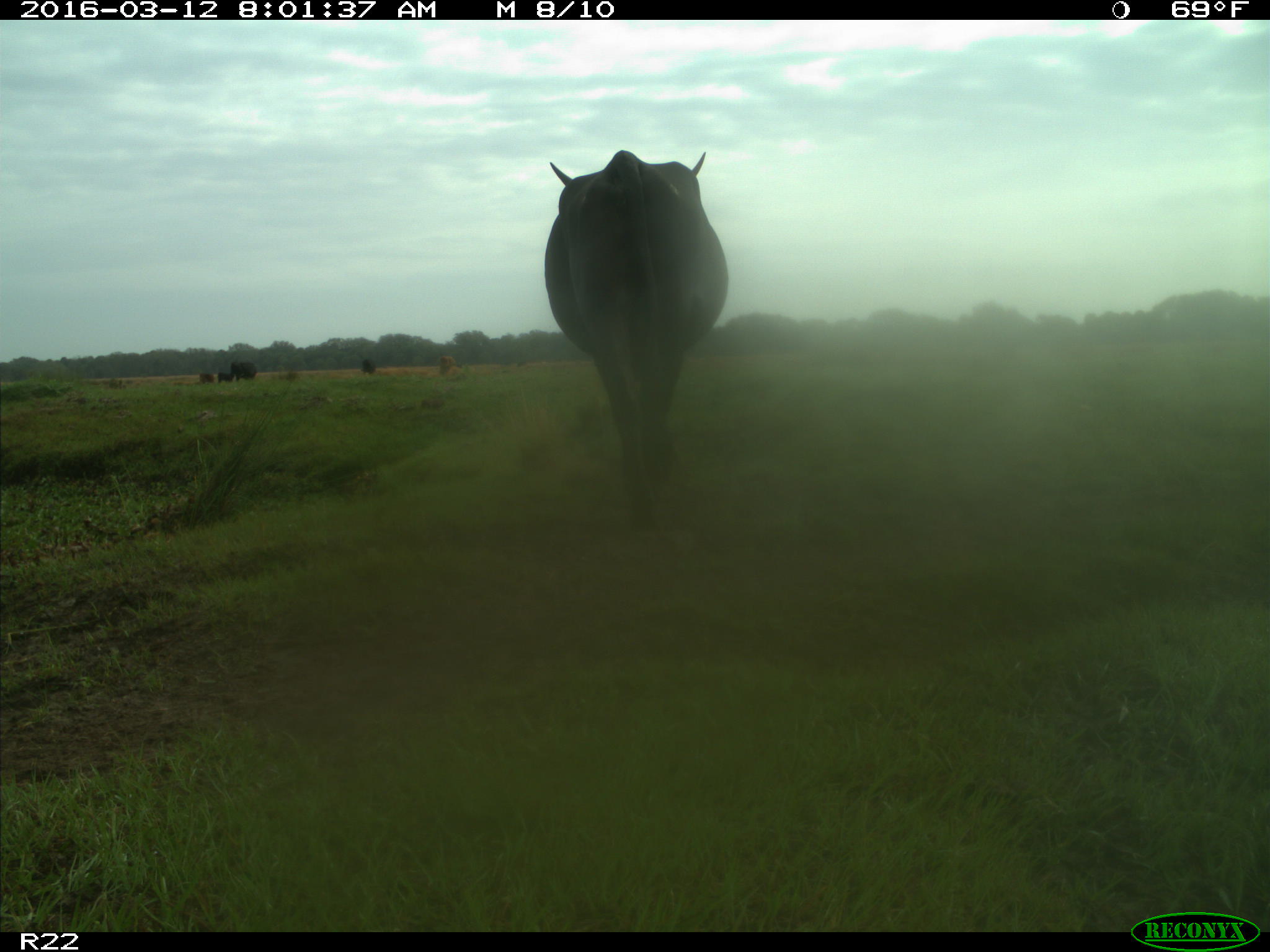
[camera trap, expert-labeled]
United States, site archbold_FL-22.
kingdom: Animalia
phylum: Chordata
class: Mammalia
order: Artiodactyla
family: Bovidae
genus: Bos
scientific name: Bos taurus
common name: domestic cow